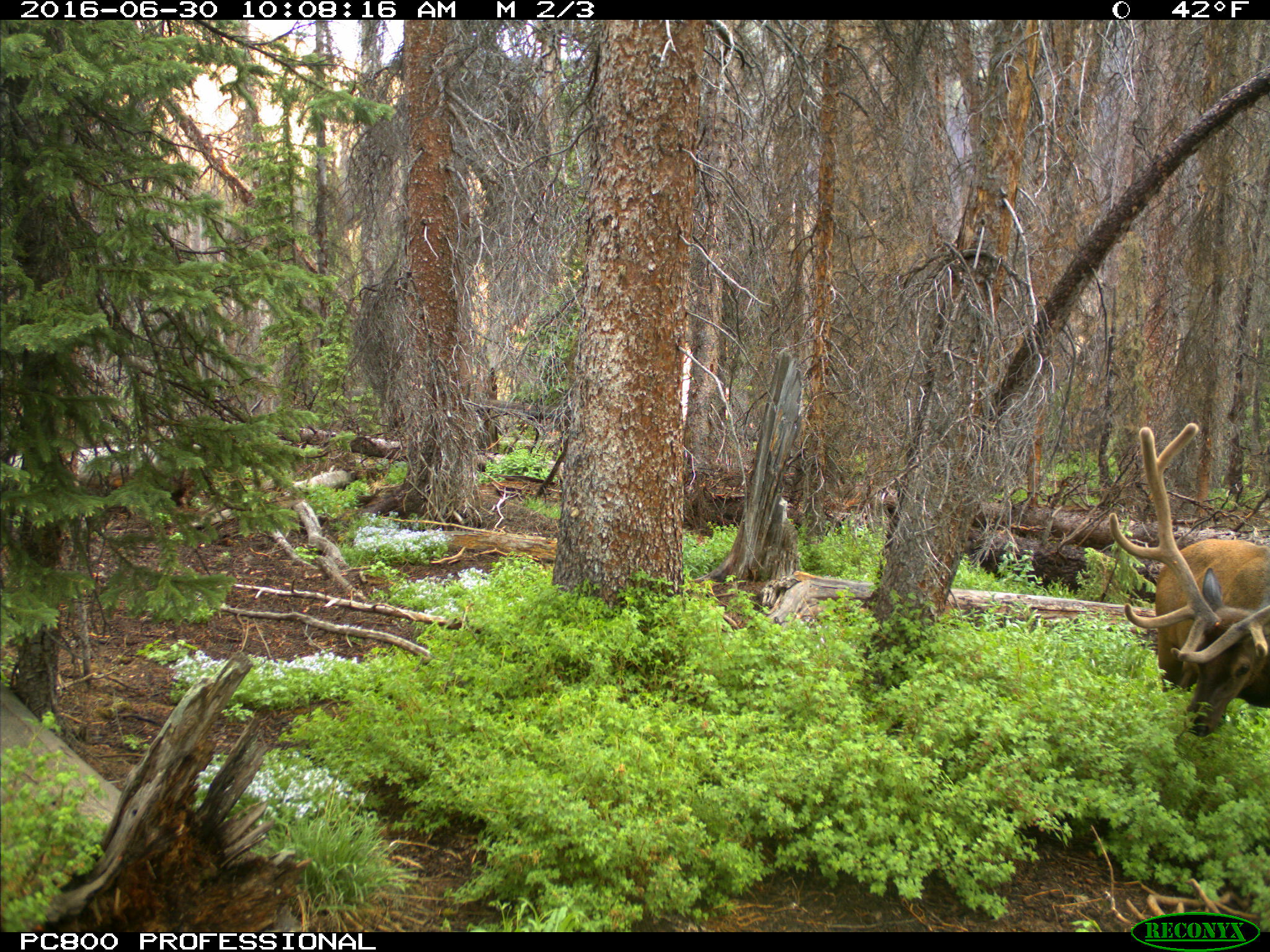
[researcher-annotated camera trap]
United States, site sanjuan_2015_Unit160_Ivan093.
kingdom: Animalia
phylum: Chordata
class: Mammalia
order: Artiodactyla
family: Cervidae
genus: Cervus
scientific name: Cervus elaphus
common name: red deer